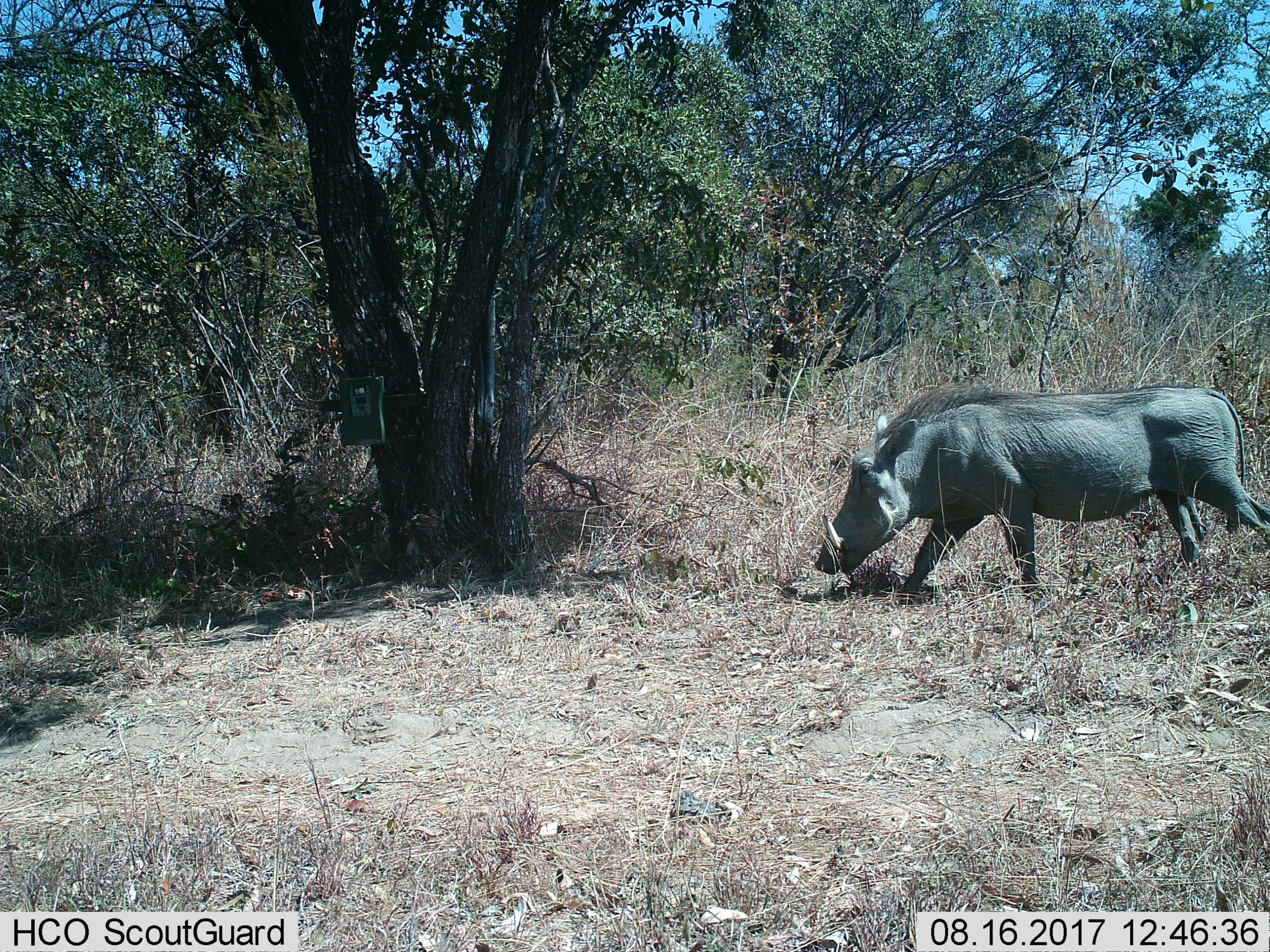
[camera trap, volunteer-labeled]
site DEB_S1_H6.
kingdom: Animalia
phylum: Chordata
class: Mammalia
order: Artiodactyla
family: Suidae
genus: Phacochoerus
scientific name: Phacochoerus africanus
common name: warthog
Warthog (Phacochoerus africanus), count 1. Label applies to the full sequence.